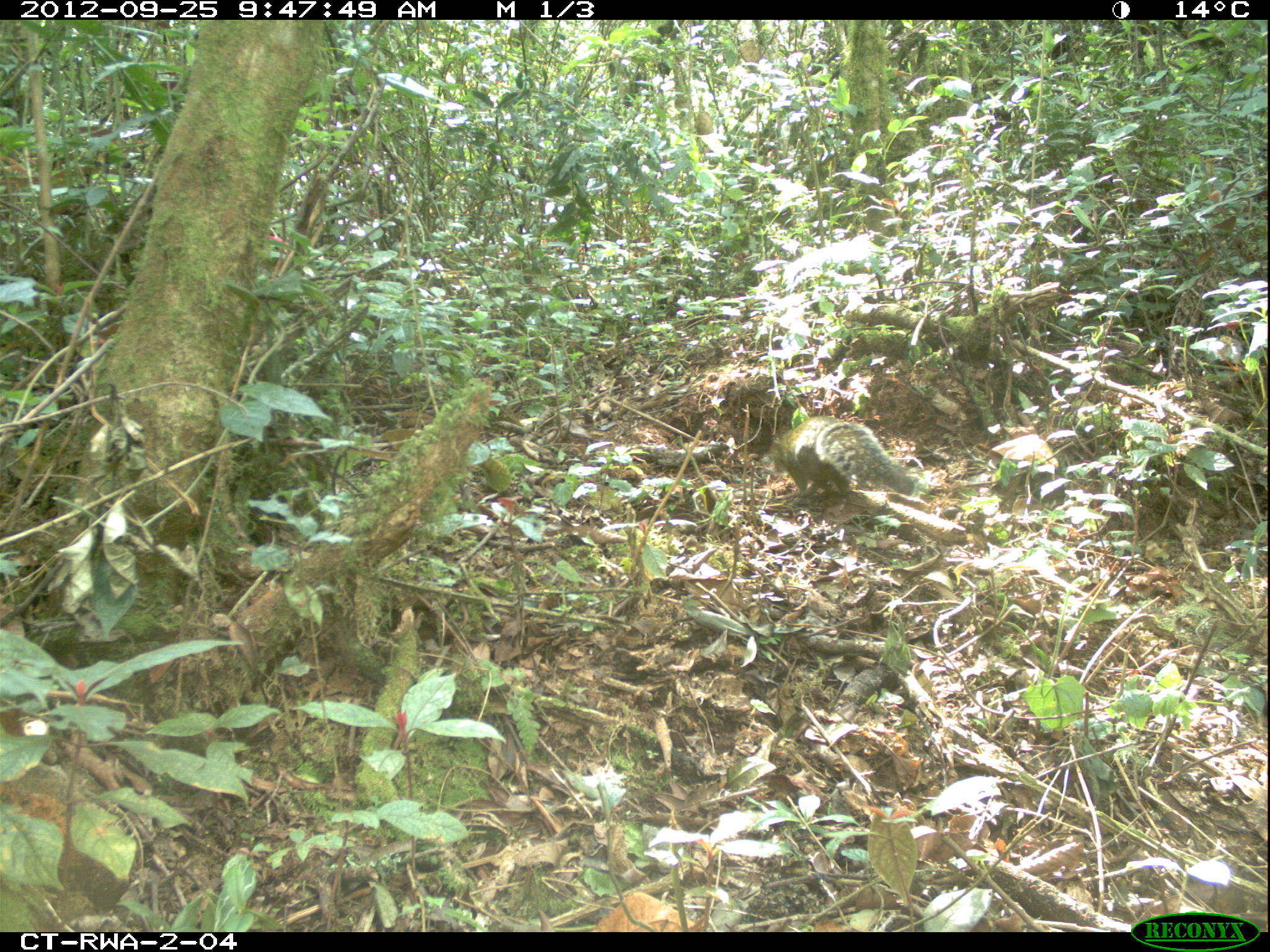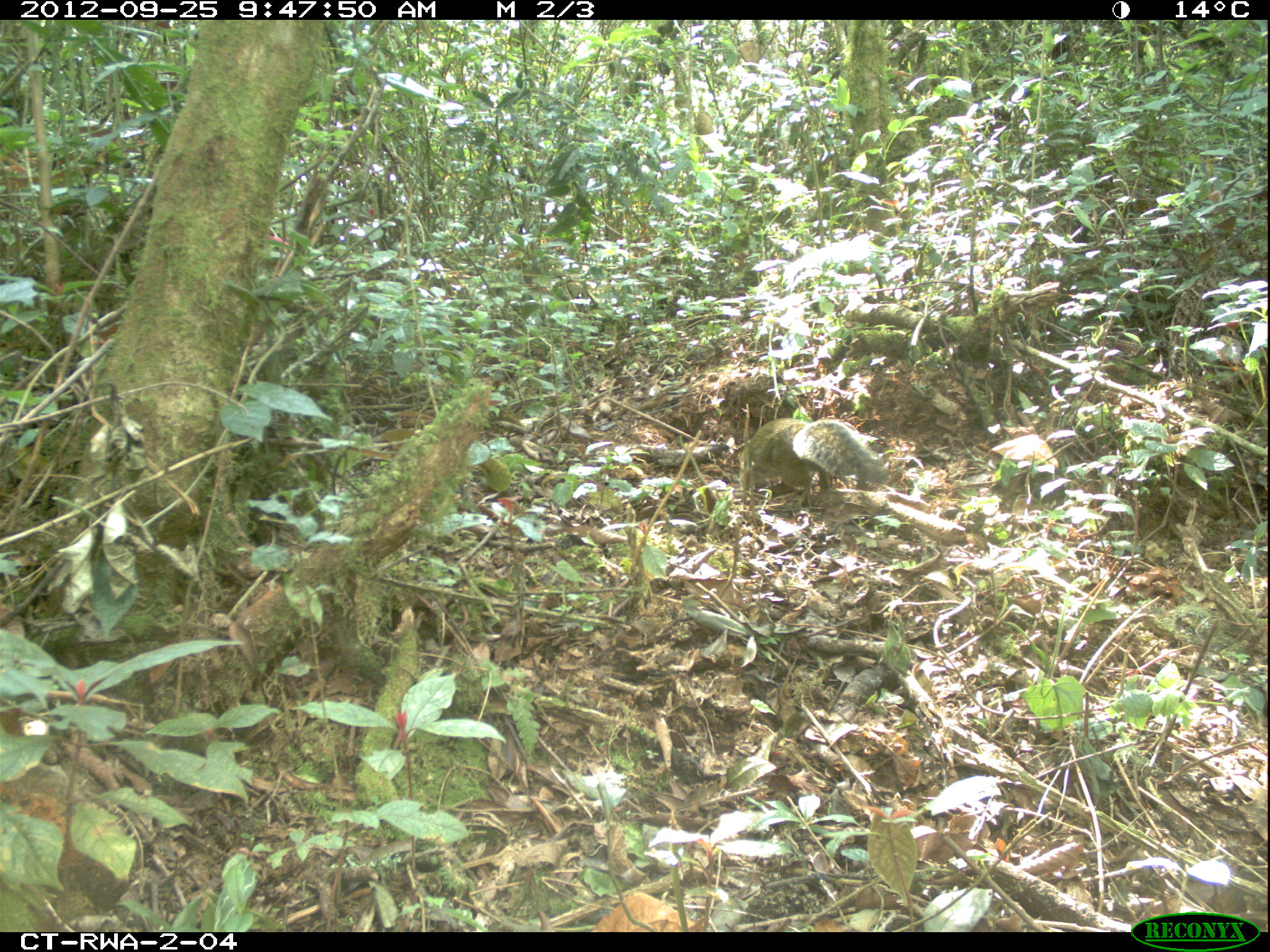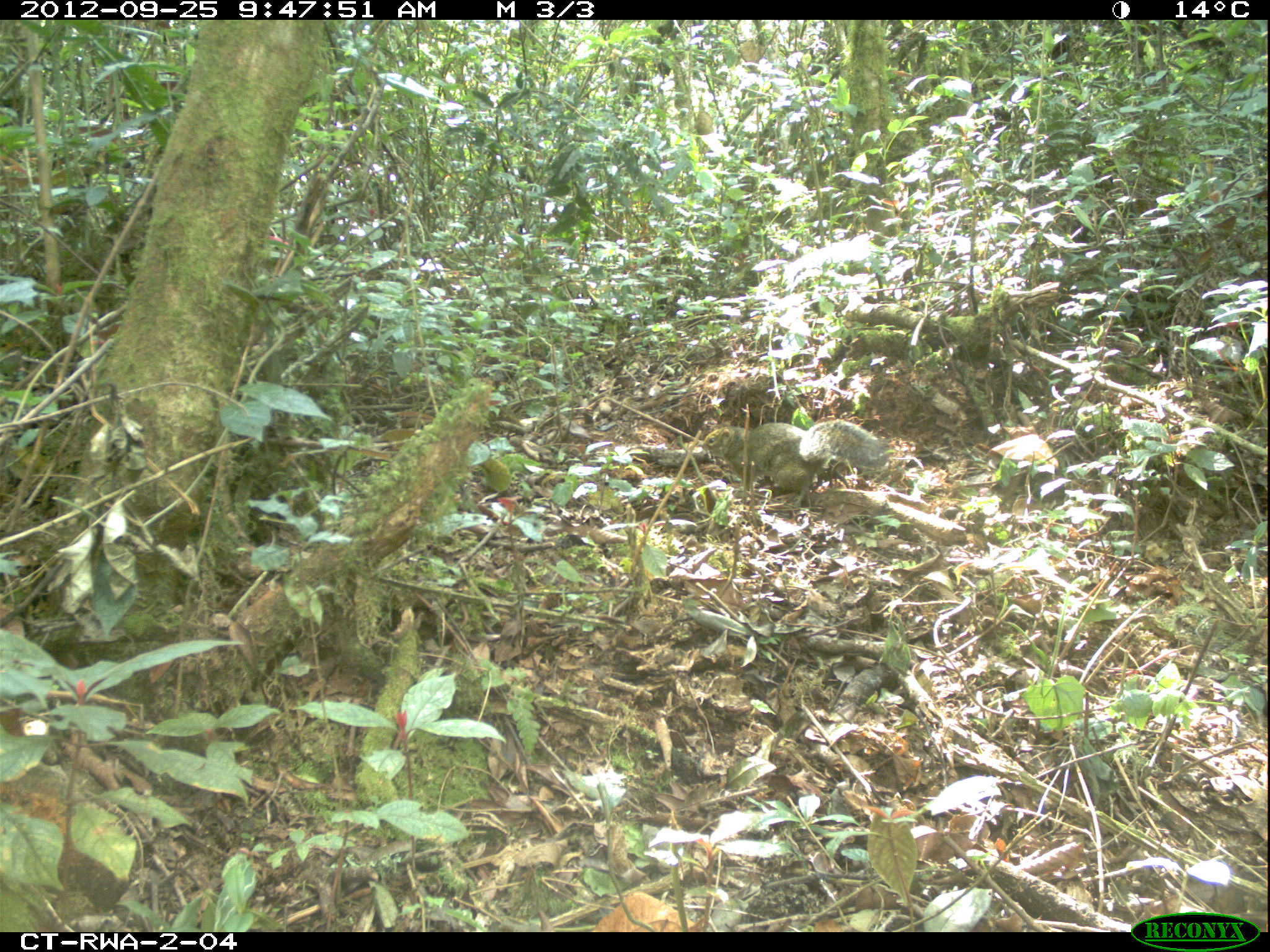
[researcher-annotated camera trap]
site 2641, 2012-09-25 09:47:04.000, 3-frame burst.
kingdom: Animalia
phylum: Chordata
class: Mammalia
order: Rodentia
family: Sciuridae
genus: Funisciurus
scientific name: Funisciurus carruthersi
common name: carruther's mountain squirrel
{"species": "Funisciurus carruthersi (carruther's mountain squirrel)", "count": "1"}